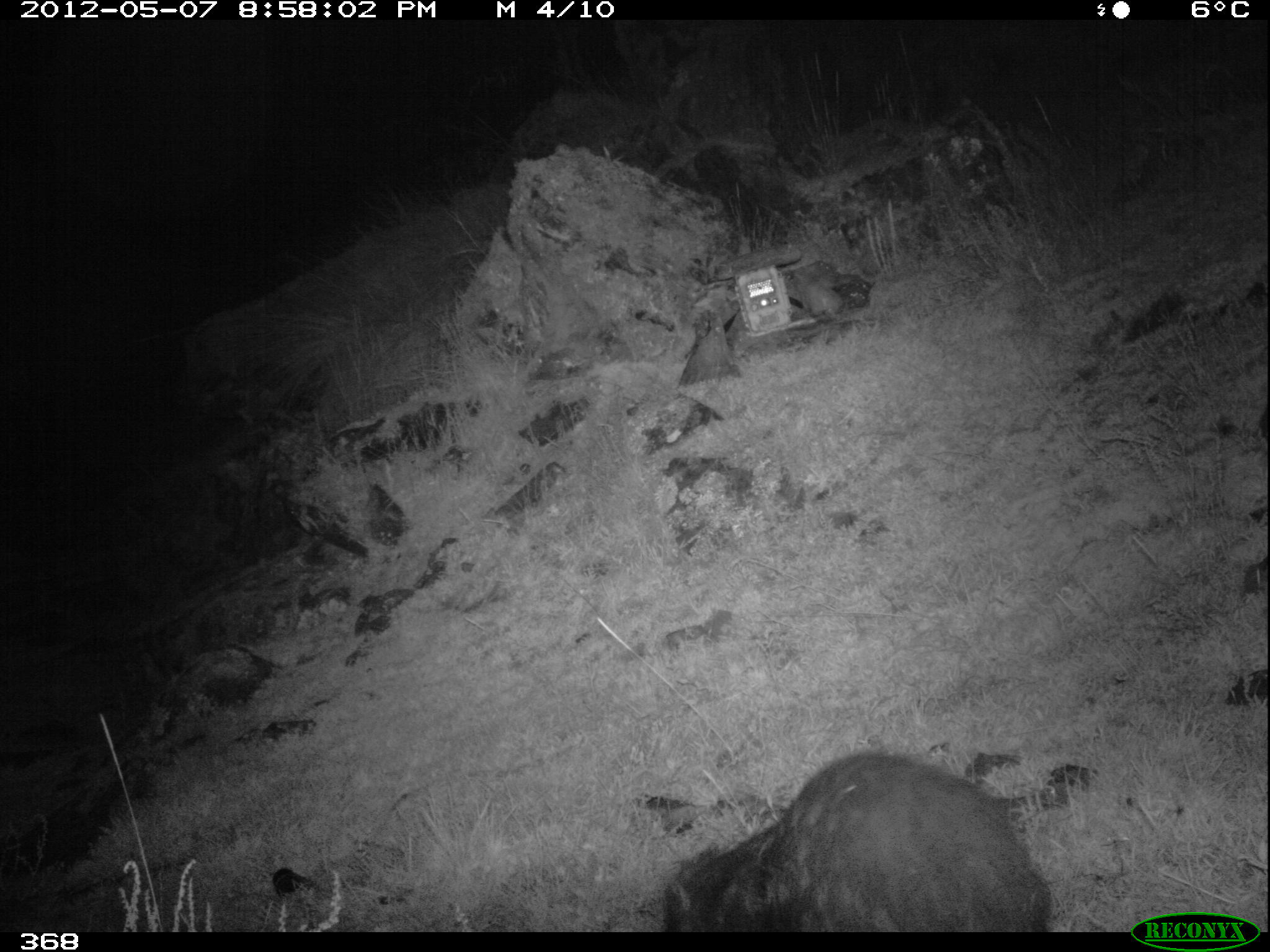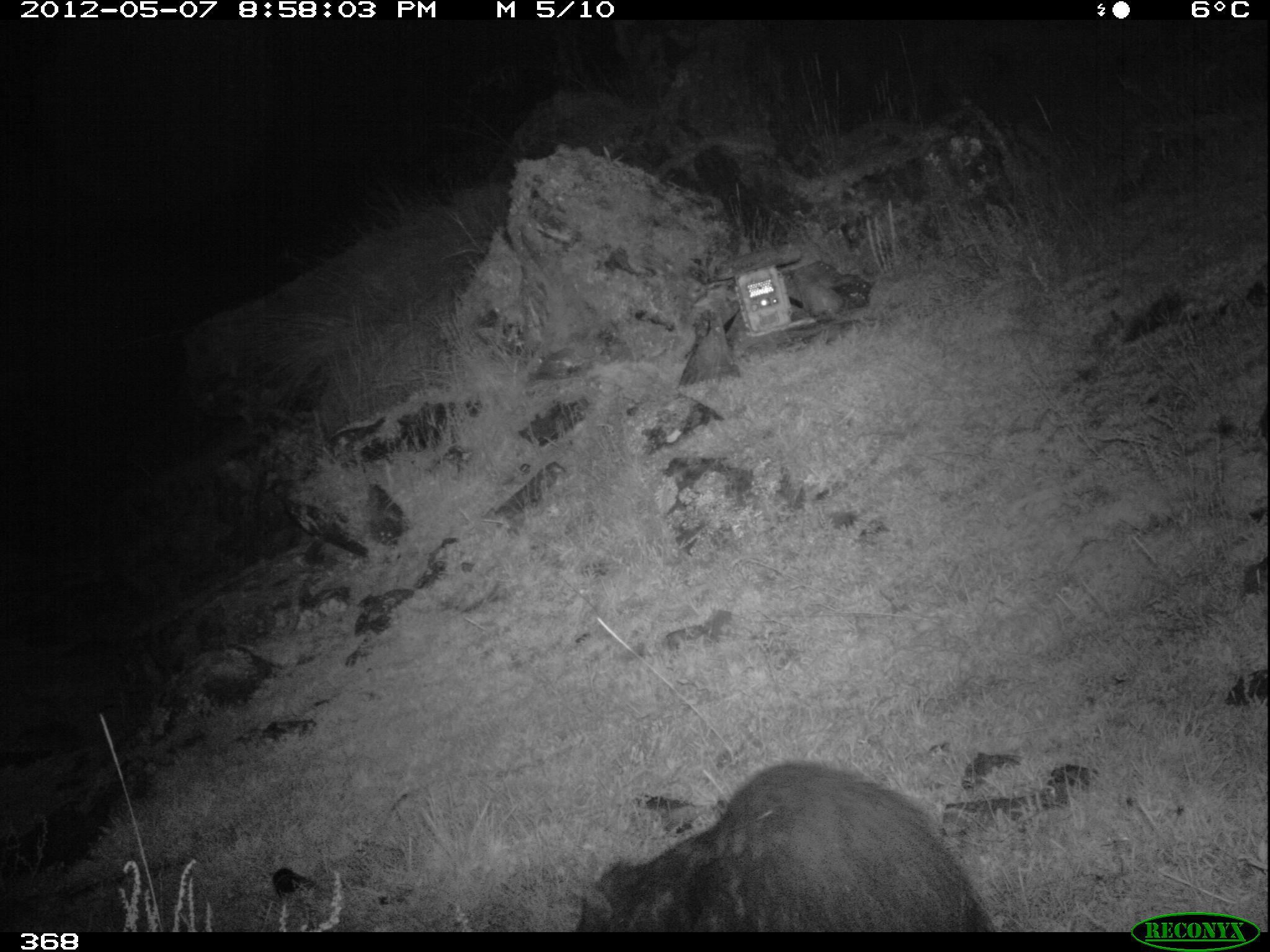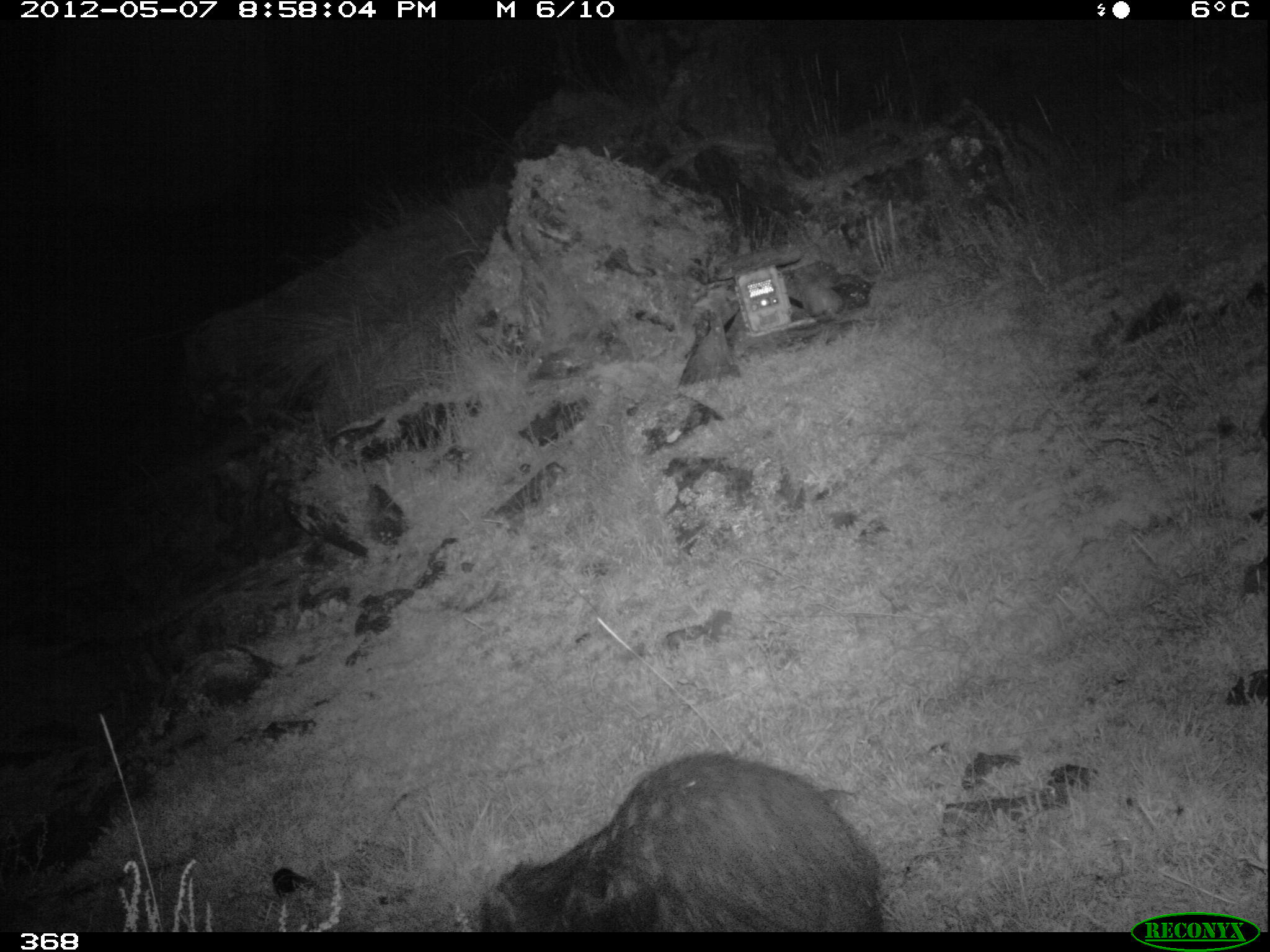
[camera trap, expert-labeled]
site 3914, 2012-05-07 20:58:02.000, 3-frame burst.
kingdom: Animalia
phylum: Chordata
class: Mammalia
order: Rodentia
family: Cuniculidae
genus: Cuniculus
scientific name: Cuniculus taczanowskii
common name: mountain paca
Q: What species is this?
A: Cuniculus taczanowskii (mountain paca).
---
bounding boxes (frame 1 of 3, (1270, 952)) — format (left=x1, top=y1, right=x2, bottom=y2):
cuniculus taczanowskii: (left=660, top=750, right=1053, bottom=931)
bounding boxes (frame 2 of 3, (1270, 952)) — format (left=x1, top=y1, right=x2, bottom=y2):
cuniculus taczanowskii: (left=575, top=759, right=993, bottom=931)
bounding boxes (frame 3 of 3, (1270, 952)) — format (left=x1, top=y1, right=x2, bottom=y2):
cuniculus taczanowskii: (left=476, top=750, right=884, bottom=931)